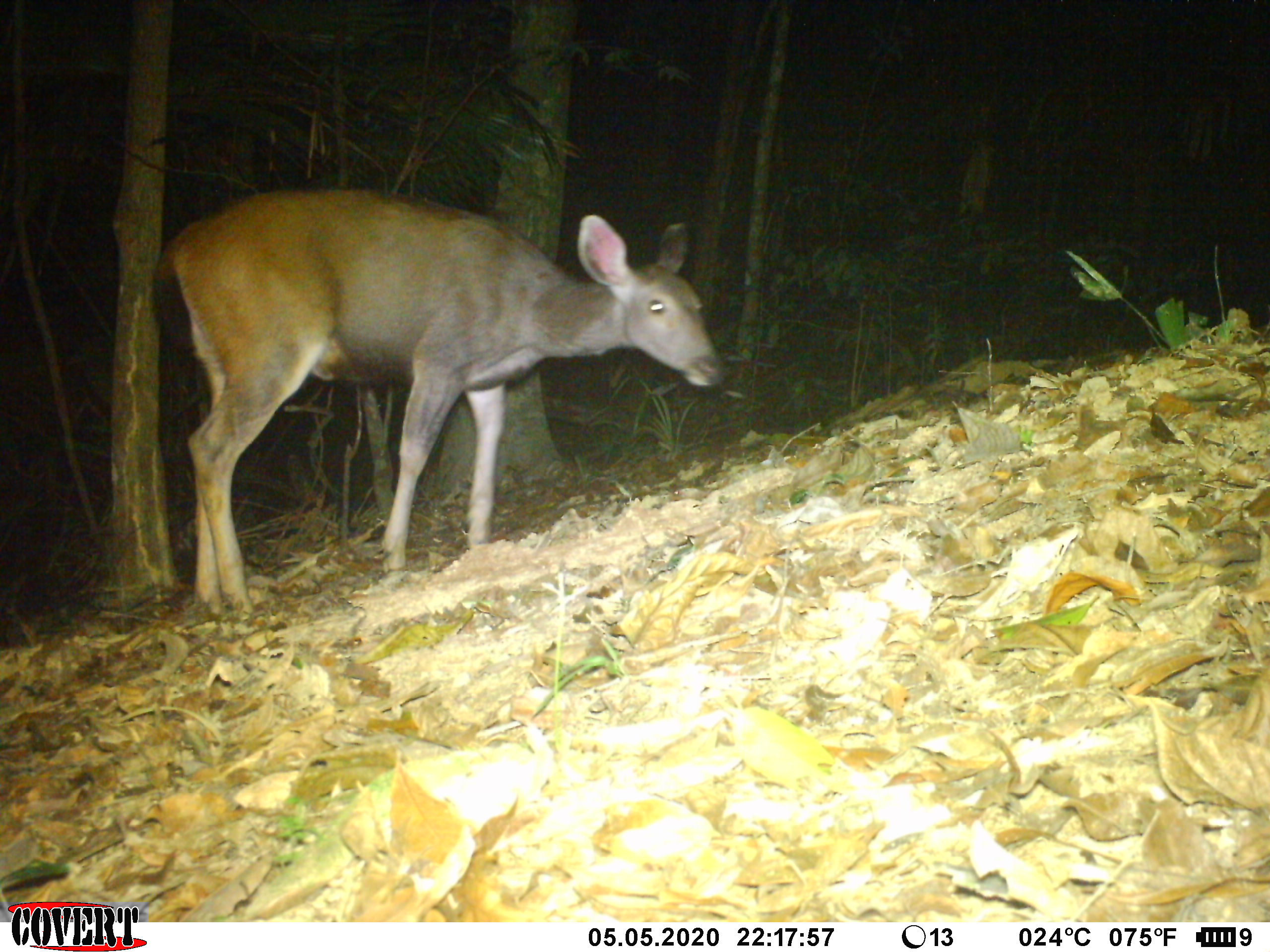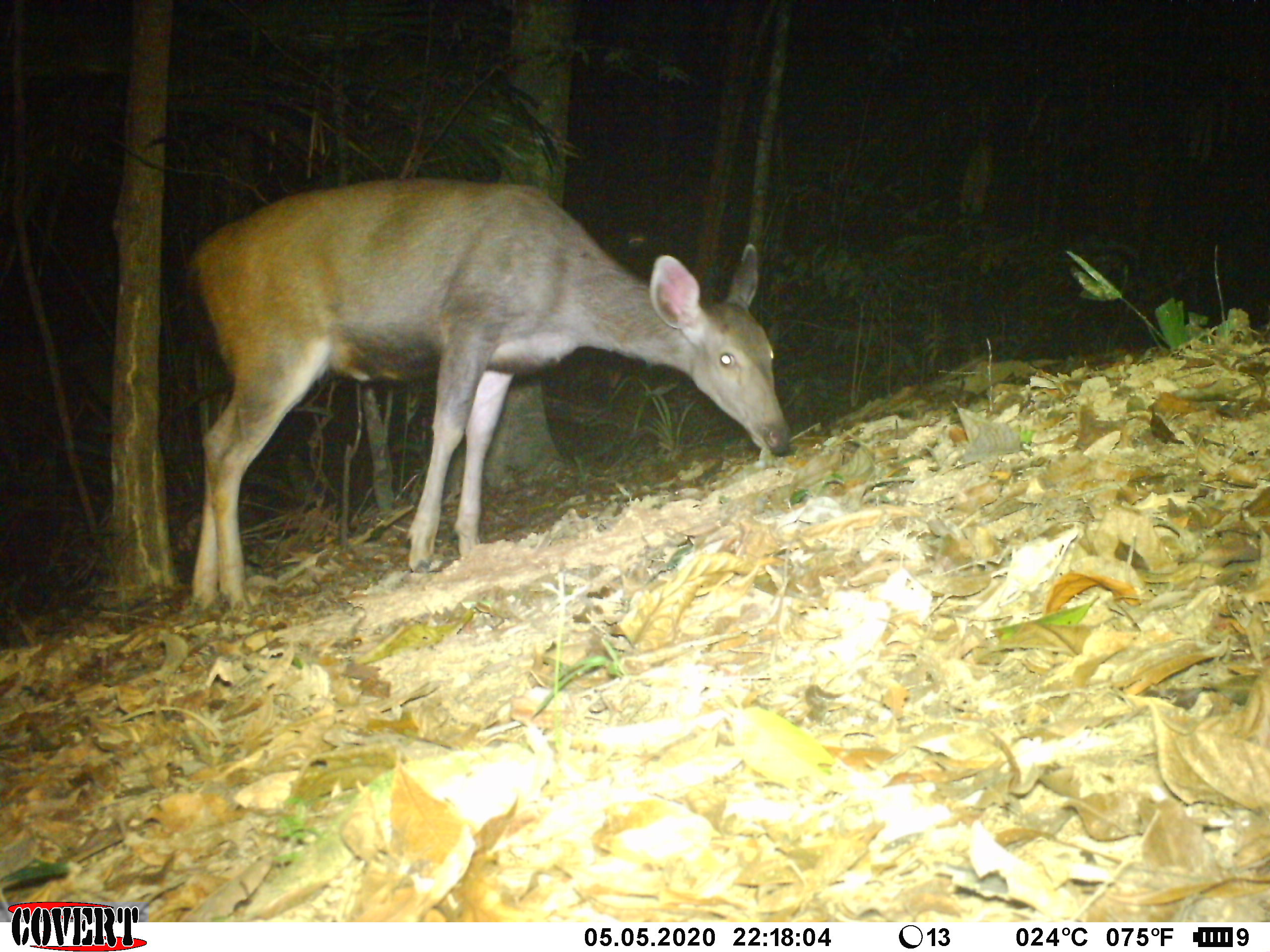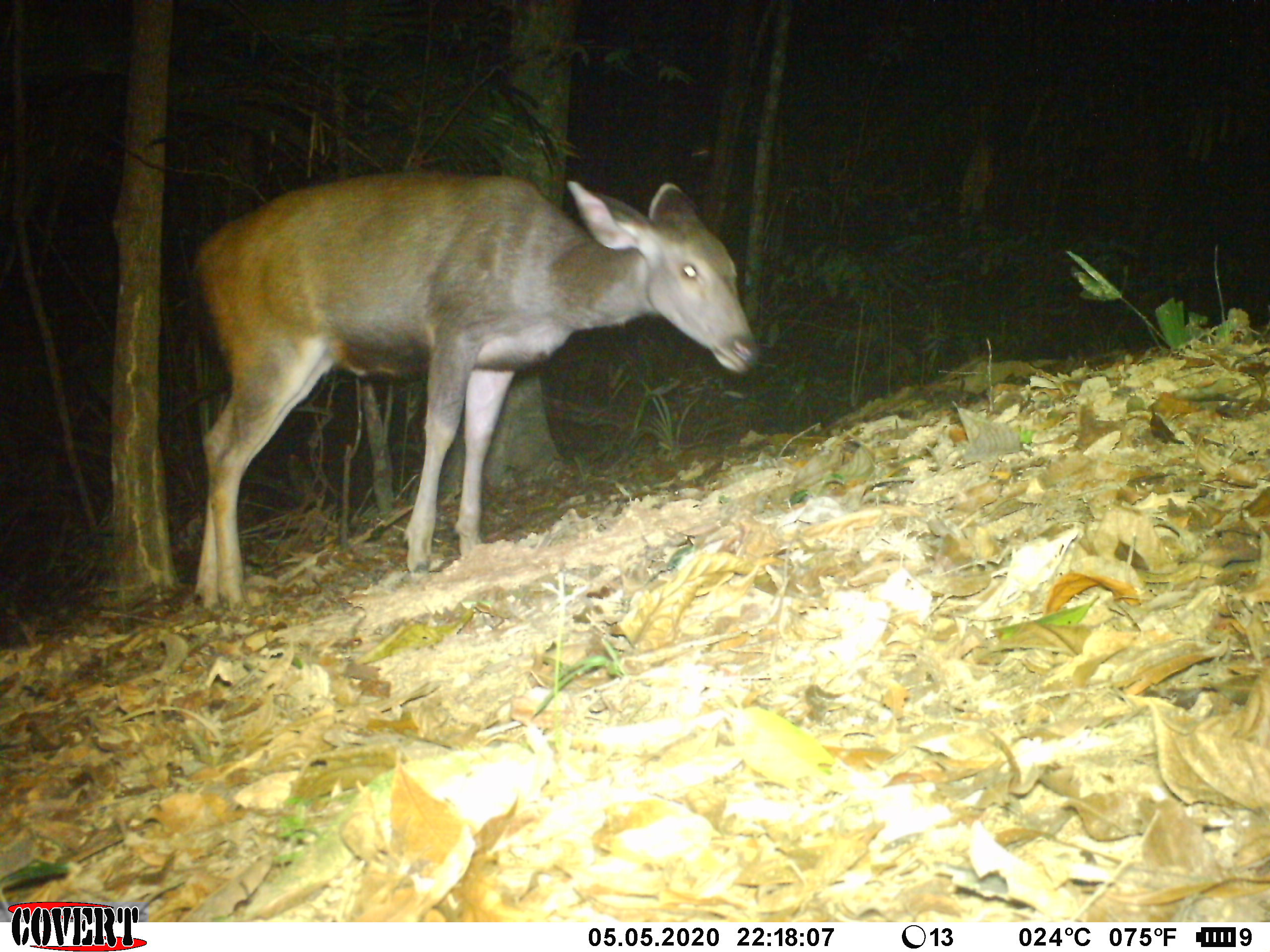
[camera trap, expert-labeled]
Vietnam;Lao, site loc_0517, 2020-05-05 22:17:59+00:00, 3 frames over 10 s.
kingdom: Animalia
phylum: Chordata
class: Mammalia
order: Artiodactyla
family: Cervidae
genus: Rusa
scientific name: Rusa unicolor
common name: sambar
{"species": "sambar (Rusa unicolor)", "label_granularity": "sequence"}